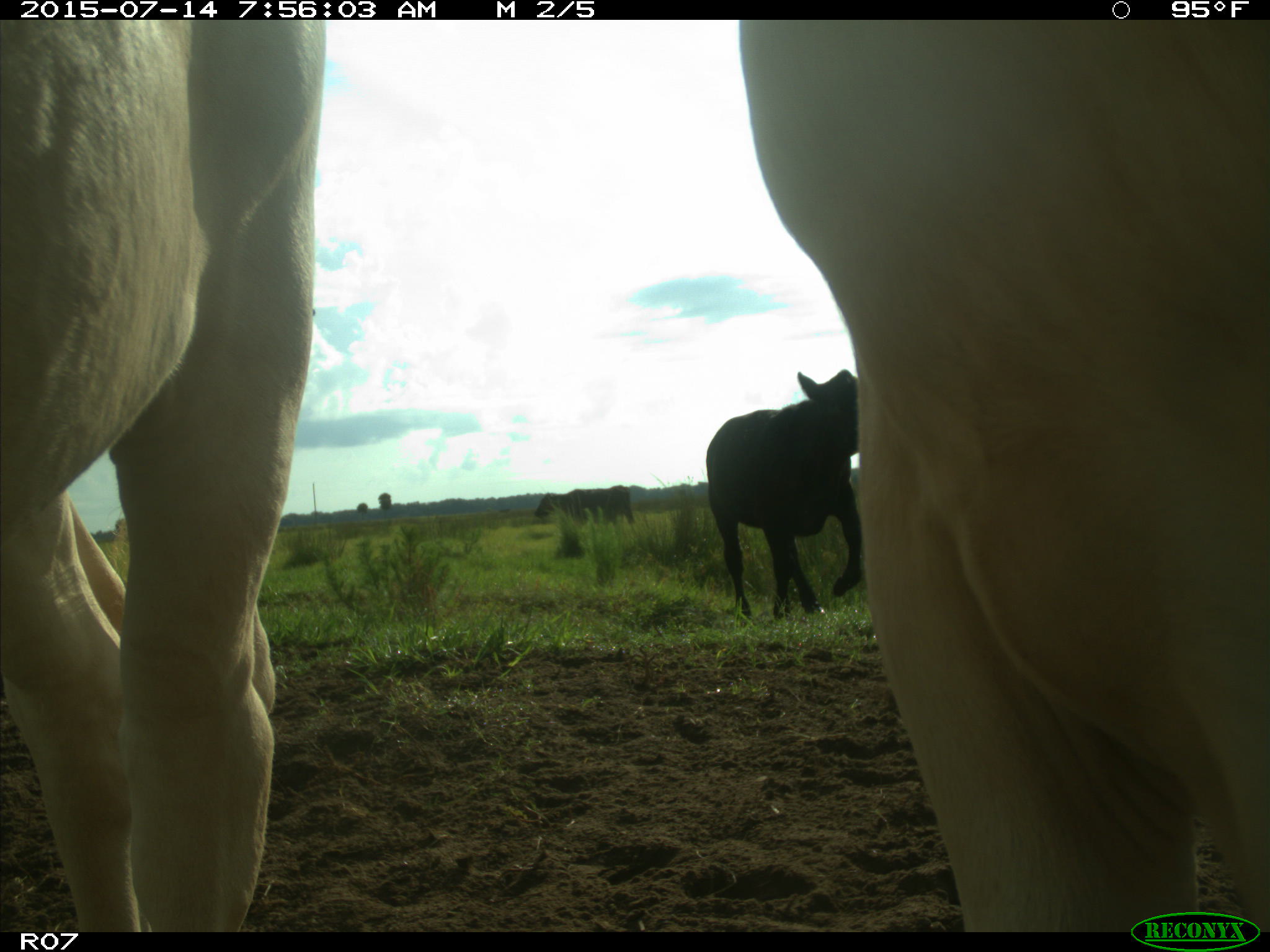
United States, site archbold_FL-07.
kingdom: Animalia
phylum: Chordata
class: Mammalia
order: Artiodactyla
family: Bovidae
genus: Bos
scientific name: Bos taurus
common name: domestic cow